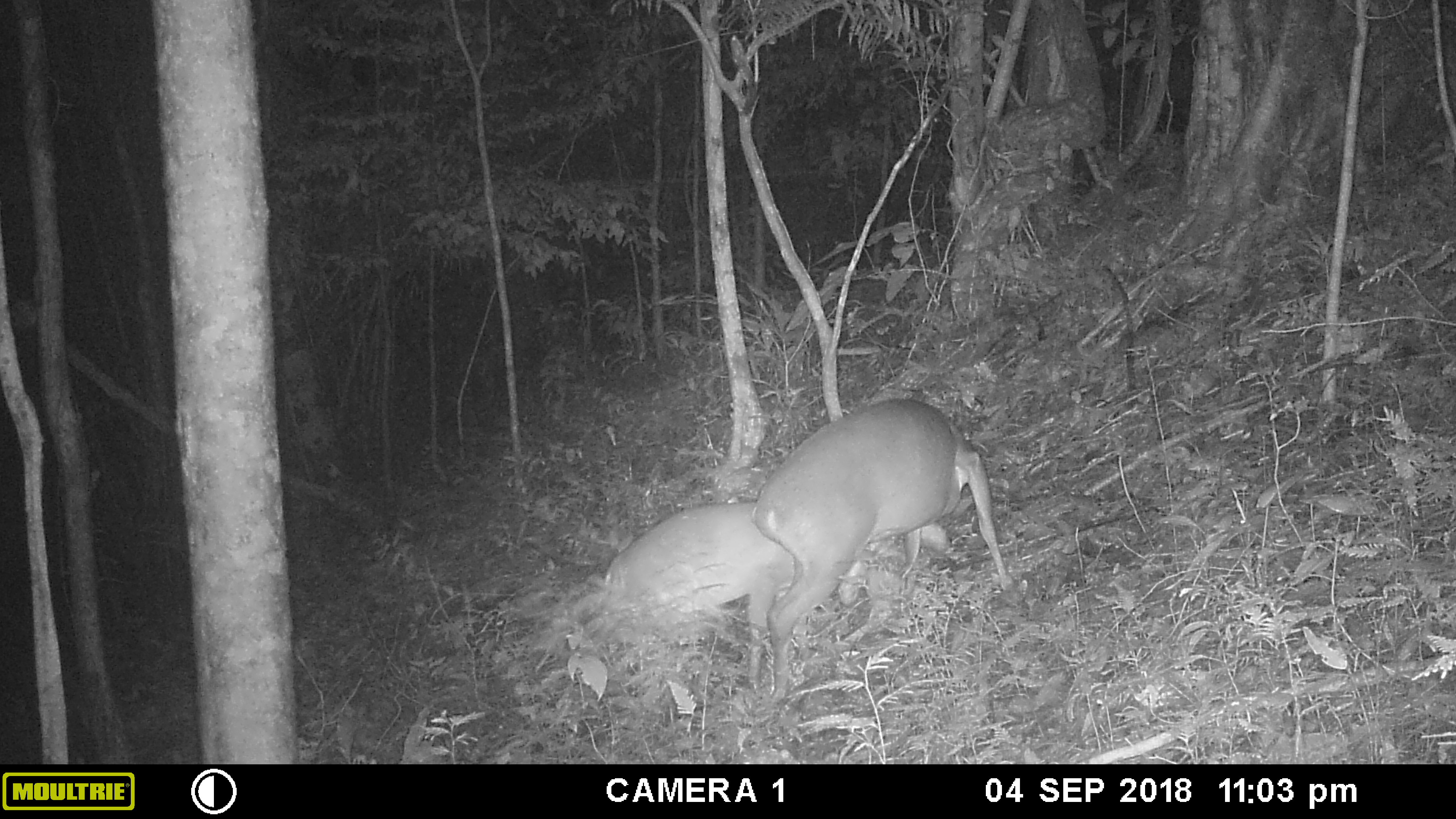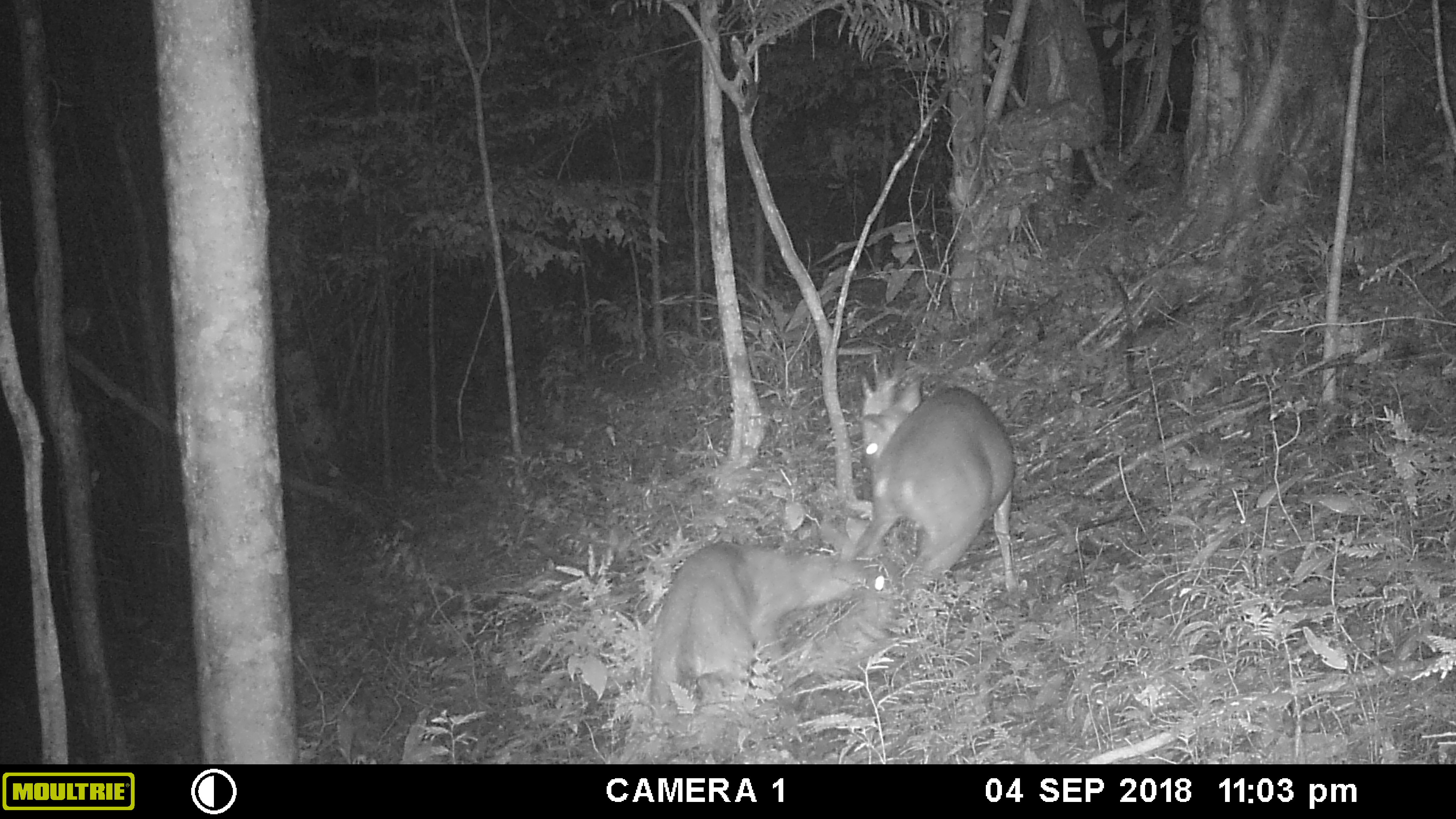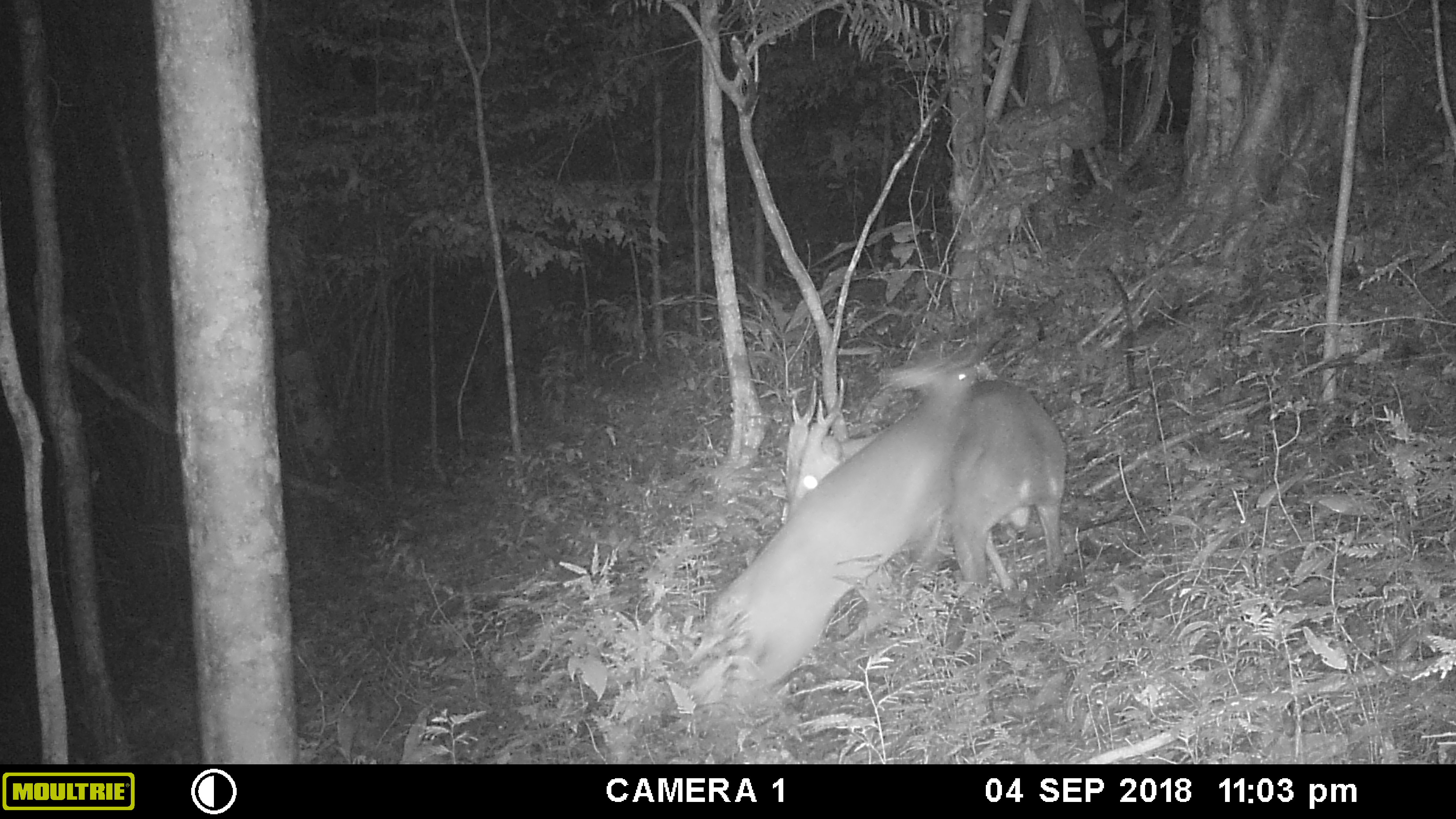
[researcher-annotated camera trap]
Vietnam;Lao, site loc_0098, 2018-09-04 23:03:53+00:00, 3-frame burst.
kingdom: Animalia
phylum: Chordata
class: Mammalia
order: Artiodactyla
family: Cervidae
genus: Muntiacus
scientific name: Muntiacus vuquangensis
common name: large-antlered muntjac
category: large antlered muntjac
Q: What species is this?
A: Large antlered muntjac (large-antlered muntjac) (Muntiacus vuquangensis).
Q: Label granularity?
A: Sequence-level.